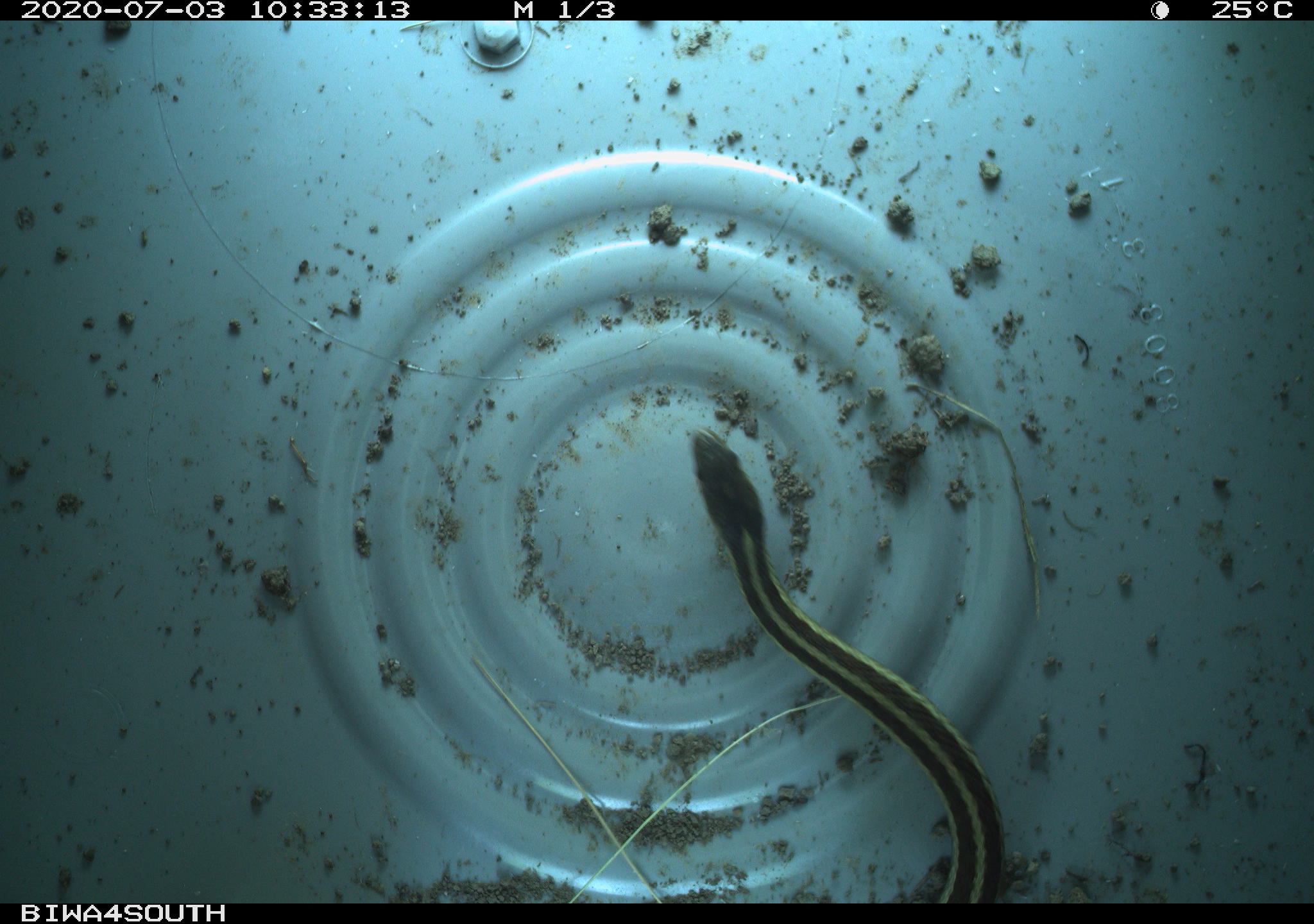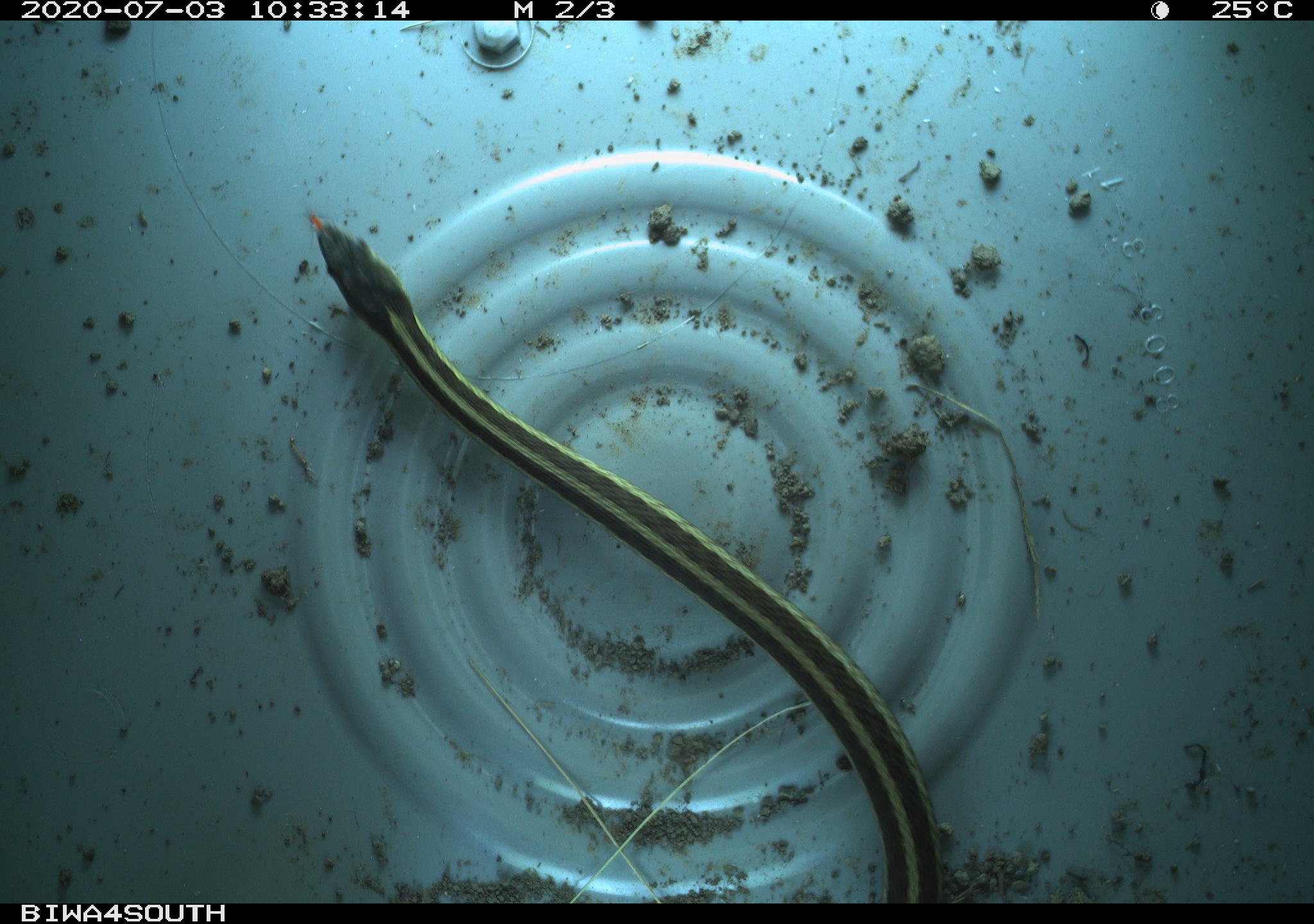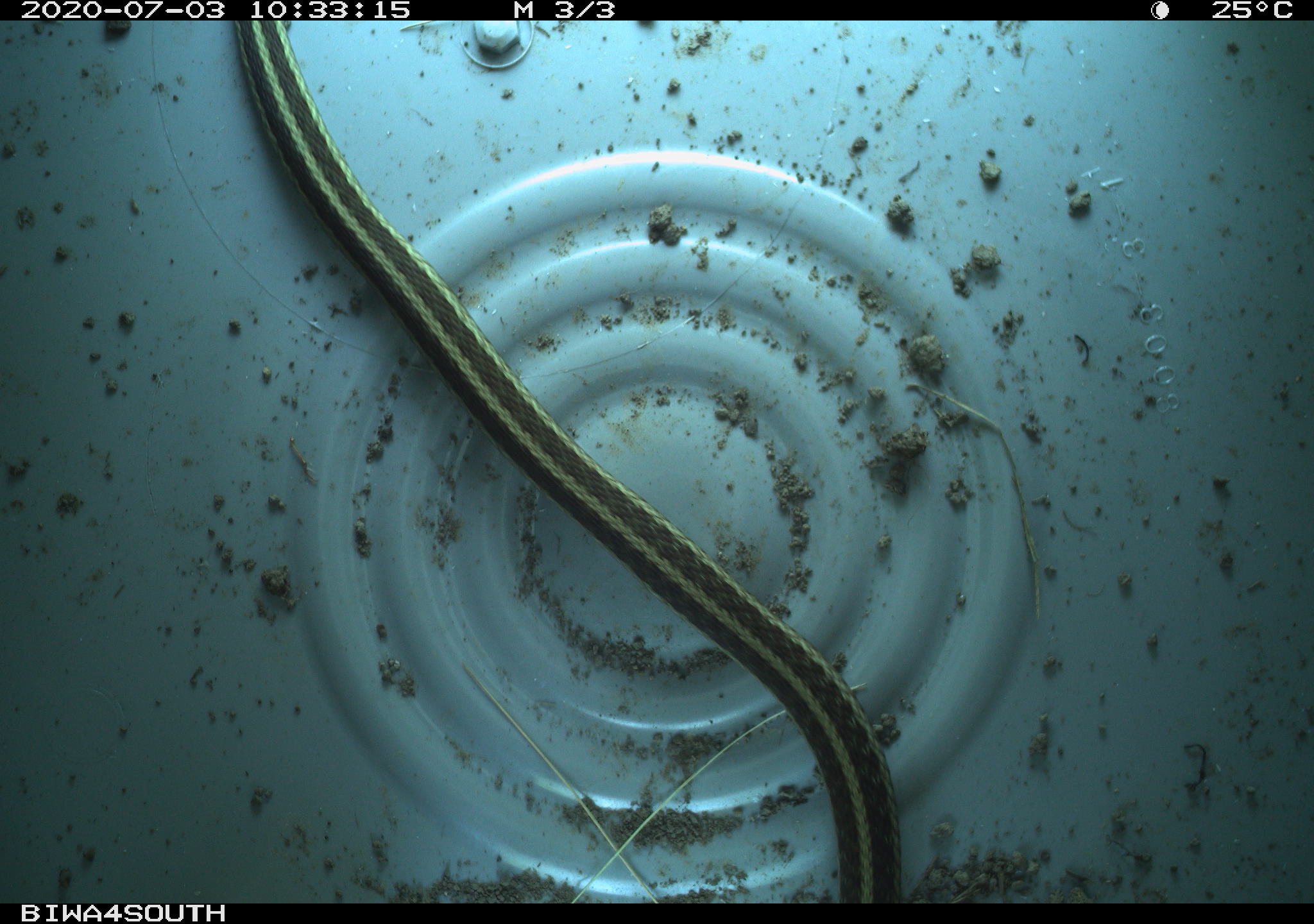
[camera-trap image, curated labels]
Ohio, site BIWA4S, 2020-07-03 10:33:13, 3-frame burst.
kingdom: Animalia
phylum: Chordata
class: Reptilia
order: Squamata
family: Colubridae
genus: Thamnophis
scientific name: Thamnophis sirtalis sirtalis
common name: eastern gartersnake